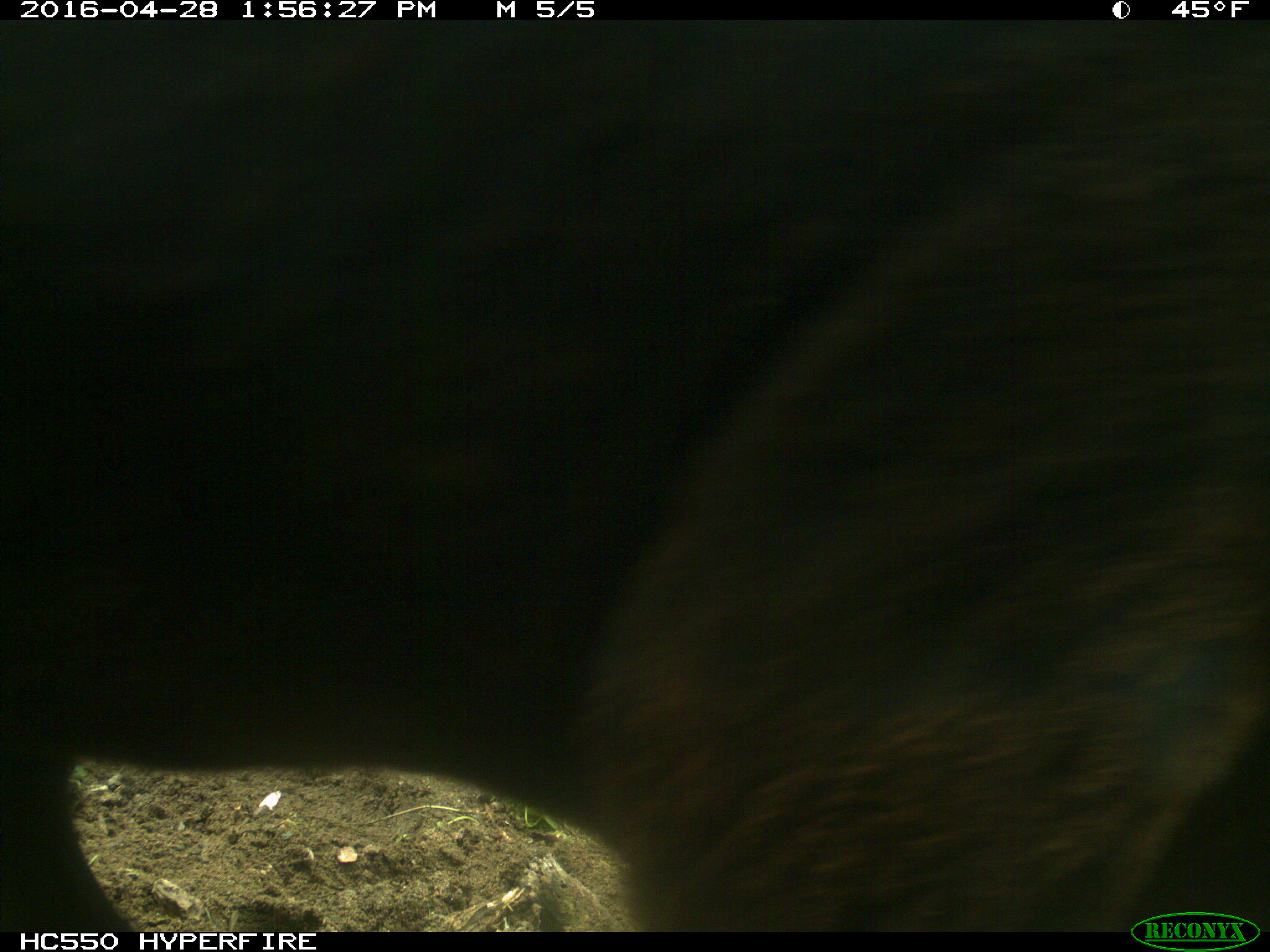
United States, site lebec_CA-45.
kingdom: Animalia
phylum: Chordata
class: Mammalia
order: Artiodactyla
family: Bovidae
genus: Bos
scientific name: Bos taurus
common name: domestic cow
Bos taurus (domestic cow).